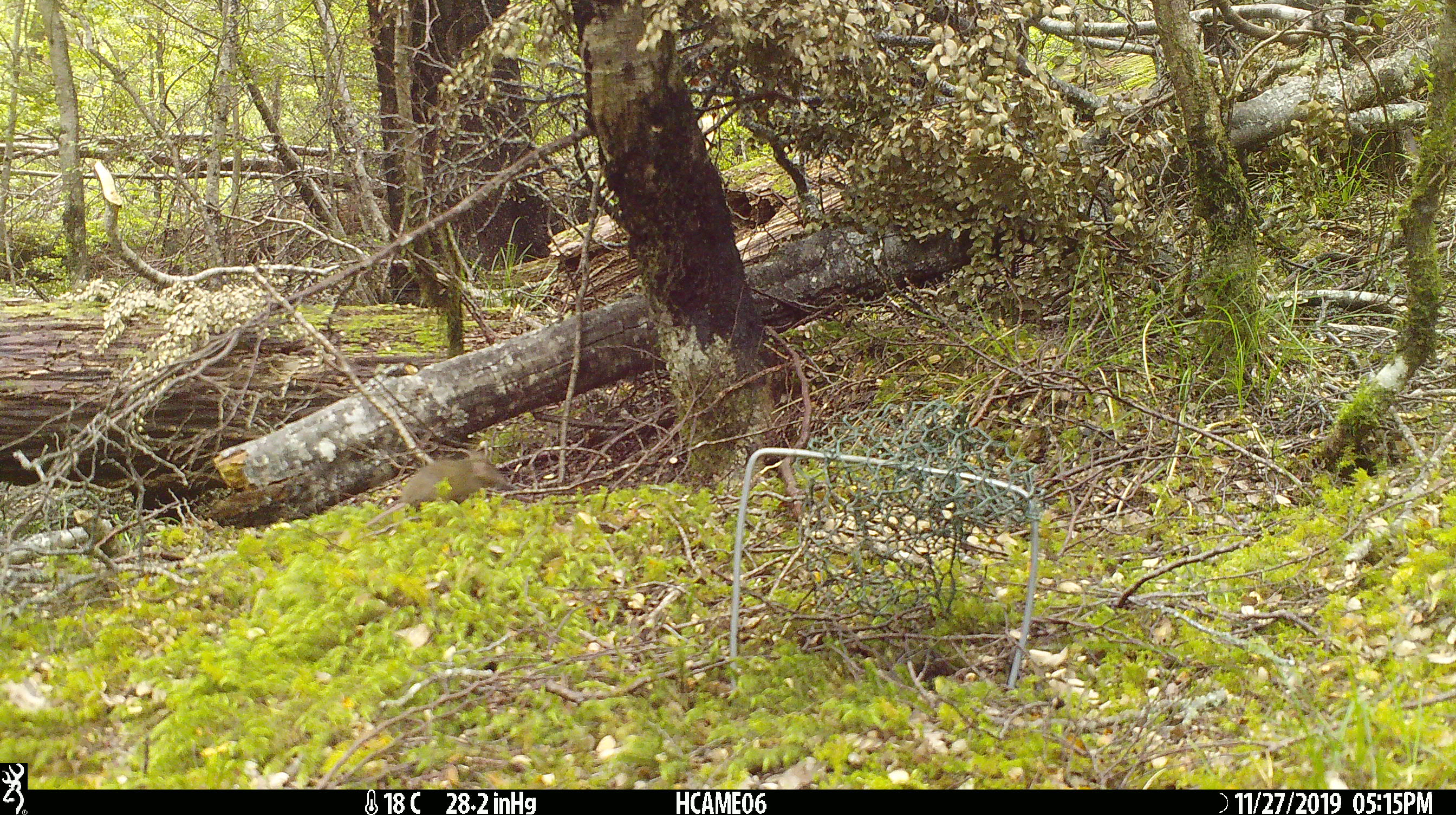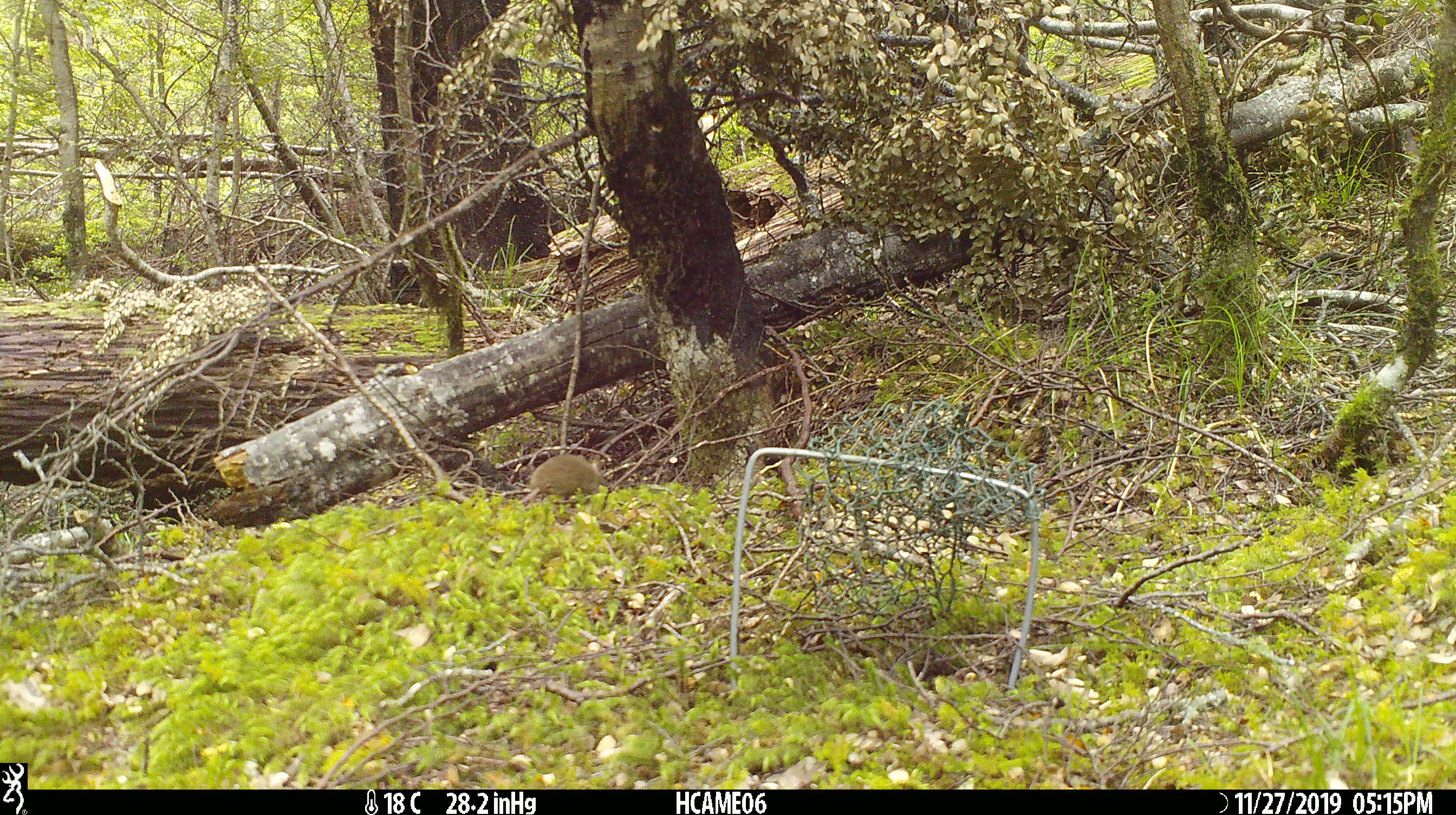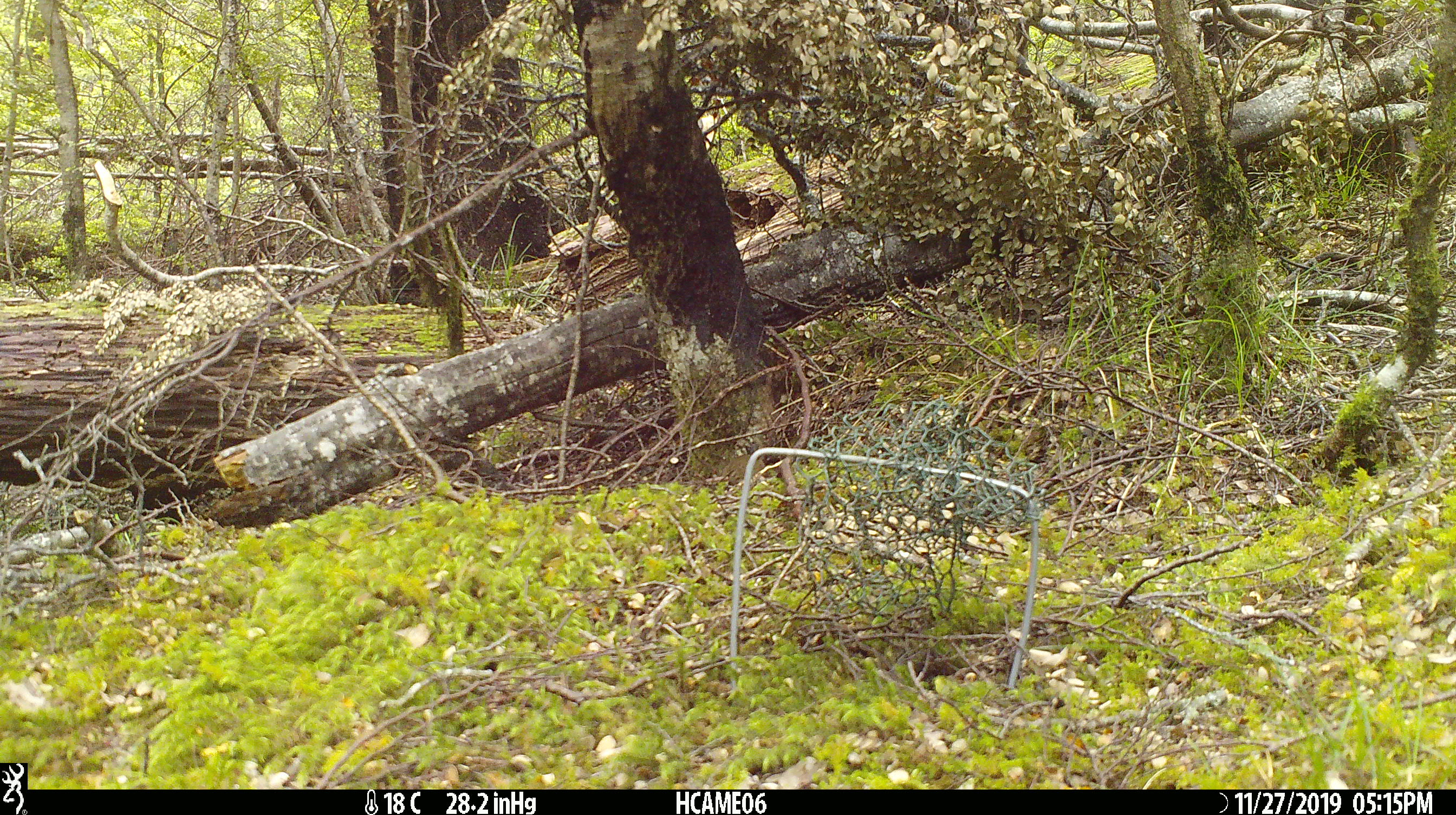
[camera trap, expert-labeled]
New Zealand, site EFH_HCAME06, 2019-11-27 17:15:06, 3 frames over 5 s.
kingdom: Animalia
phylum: Chordata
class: Mammalia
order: Rodentia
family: Muridae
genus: Mus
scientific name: Mus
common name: mouse